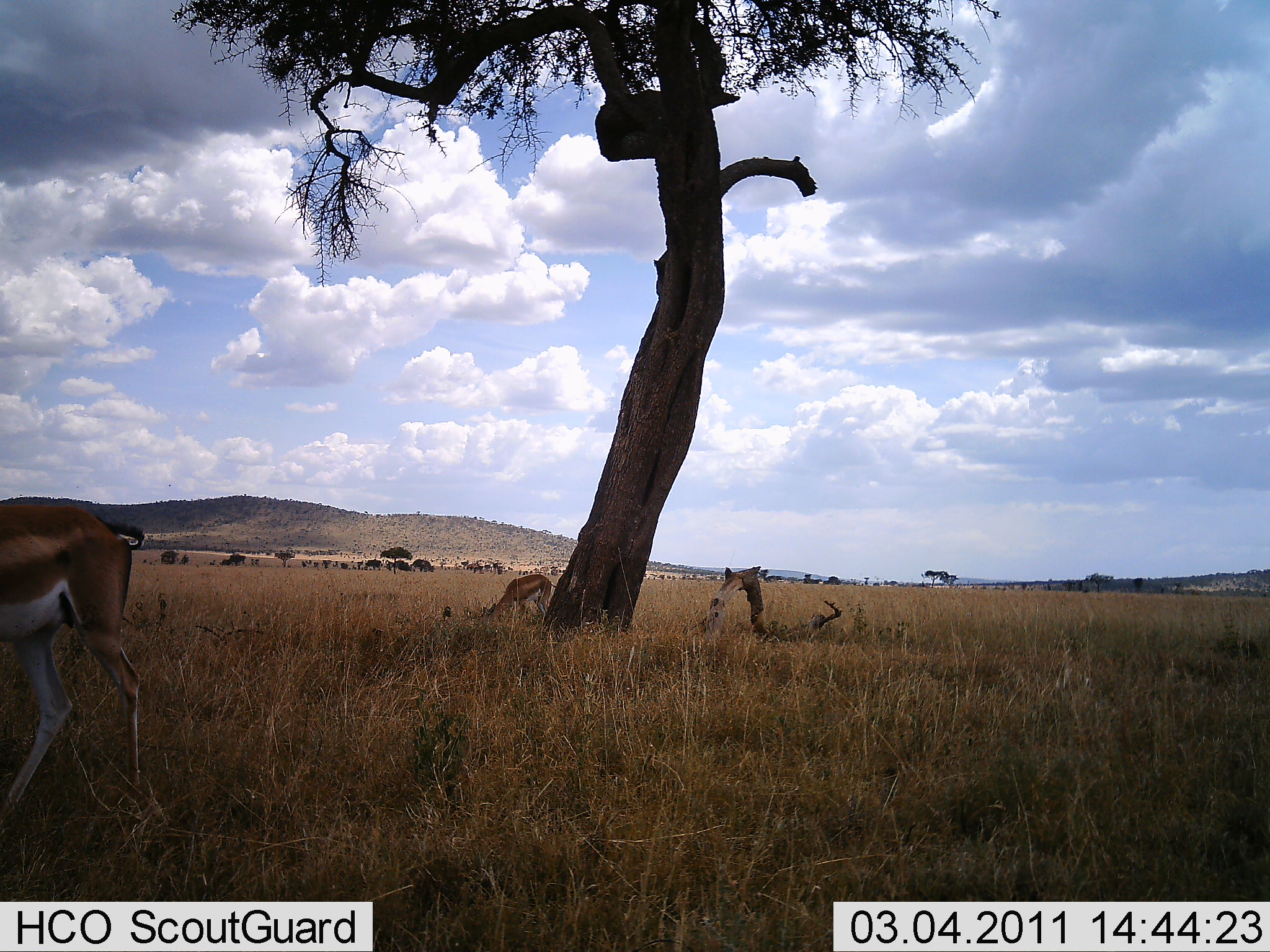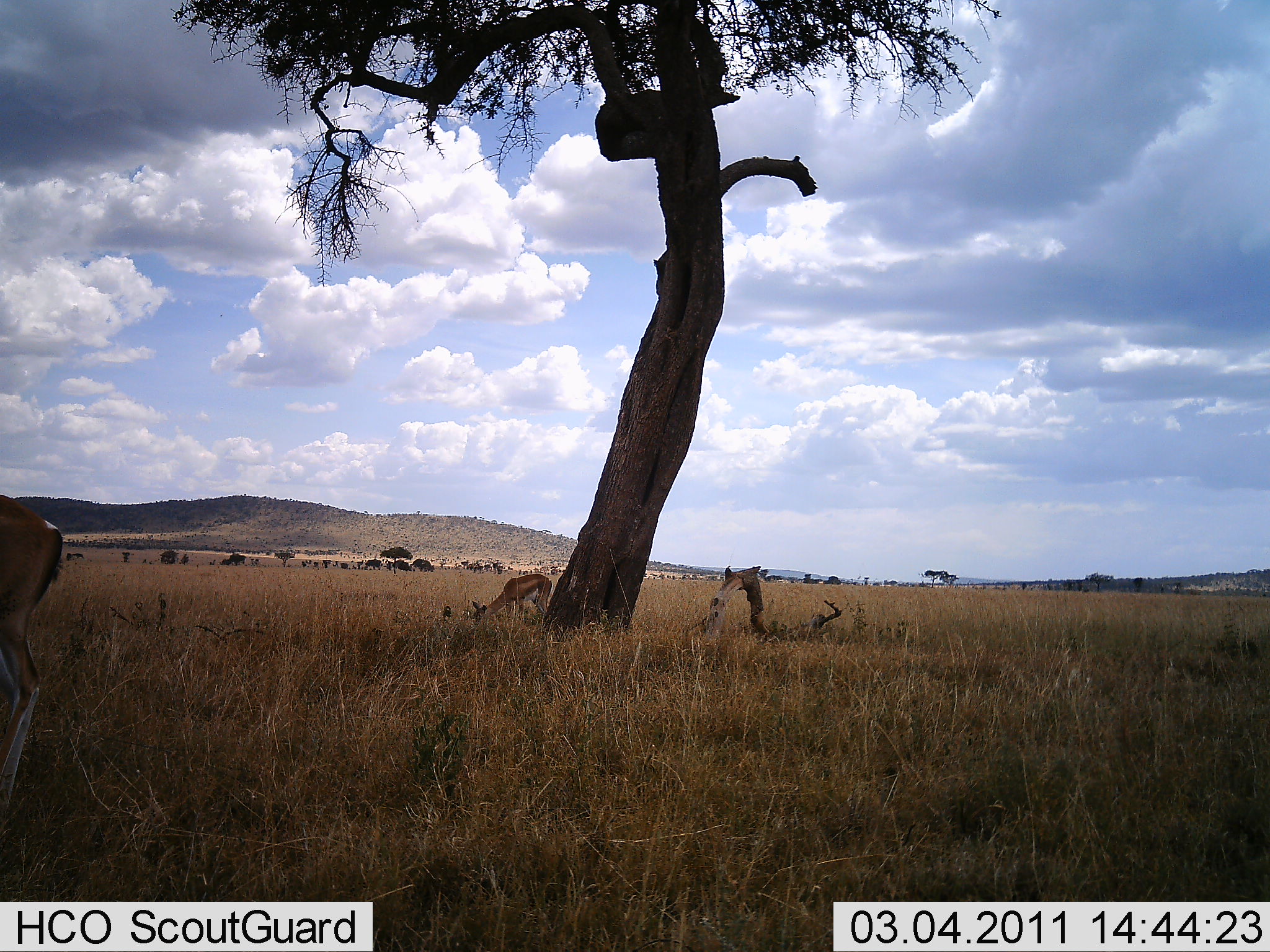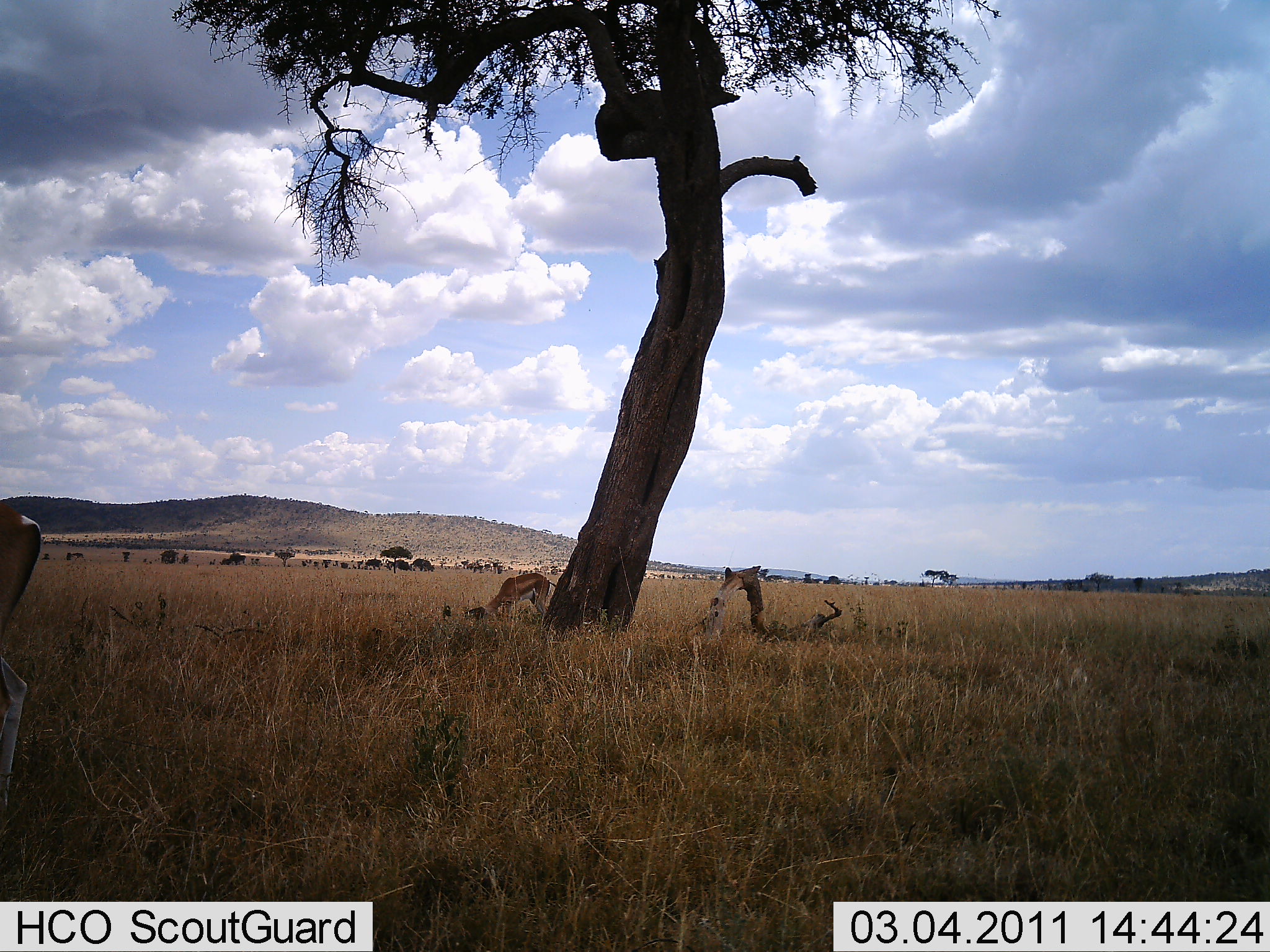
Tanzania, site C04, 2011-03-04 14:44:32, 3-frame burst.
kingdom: Animalia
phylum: Chordata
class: Mammalia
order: Artiodactyla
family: Bovidae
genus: Nanger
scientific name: Nanger granti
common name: grant's gazelle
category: gazellegrants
Gazellegrants (grant's gazelle) (Nanger granti), count 2. Behavior (volunteer vote fractions): standing 17%, resting 0%, moving 33%, interacting 0%. Young present (vote fraction): 0%. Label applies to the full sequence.